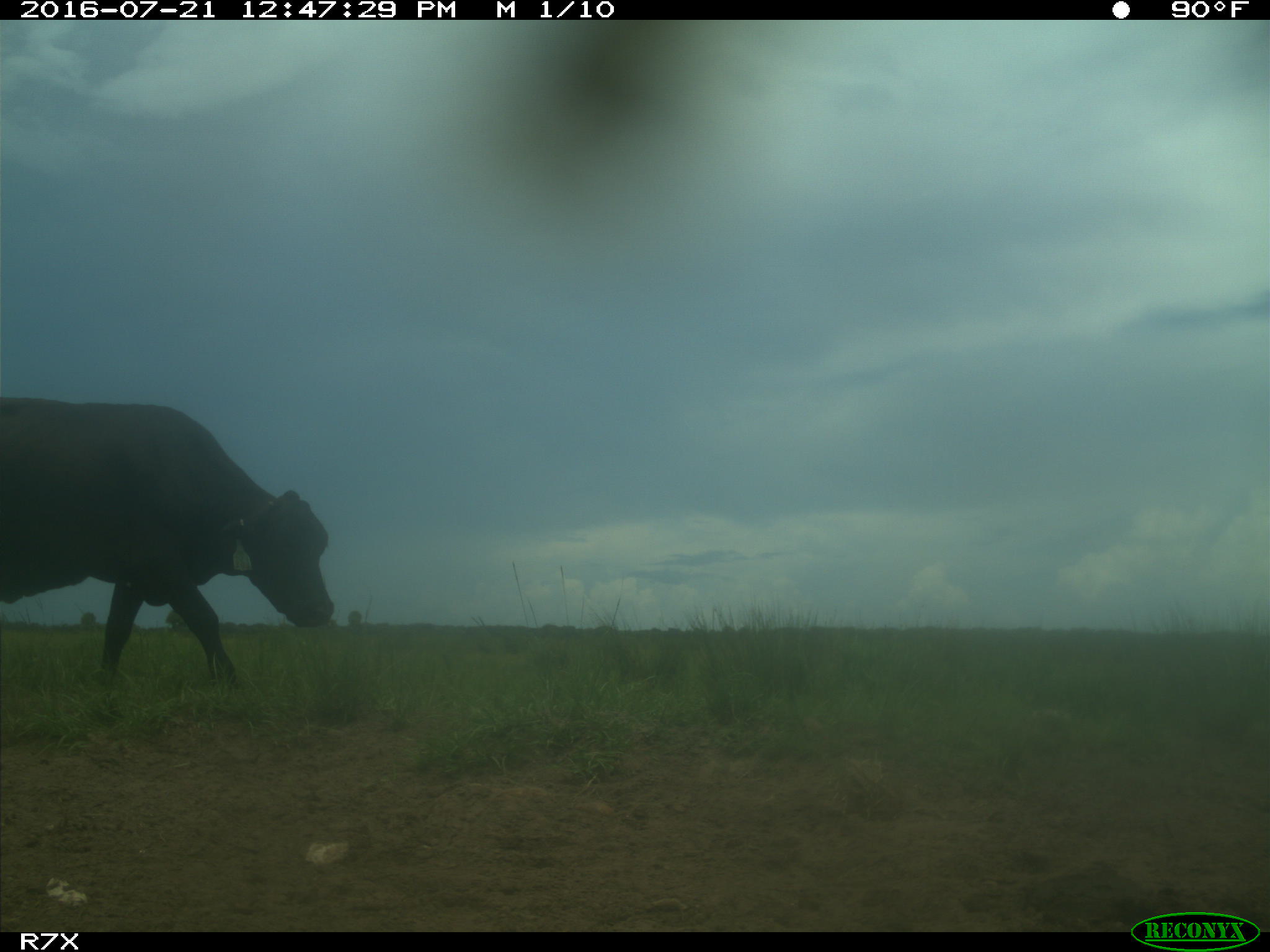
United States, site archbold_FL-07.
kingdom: Animalia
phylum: Chordata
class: Mammalia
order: Artiodactyla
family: Bovidae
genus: Bos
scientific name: Bos taurus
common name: domestic cow